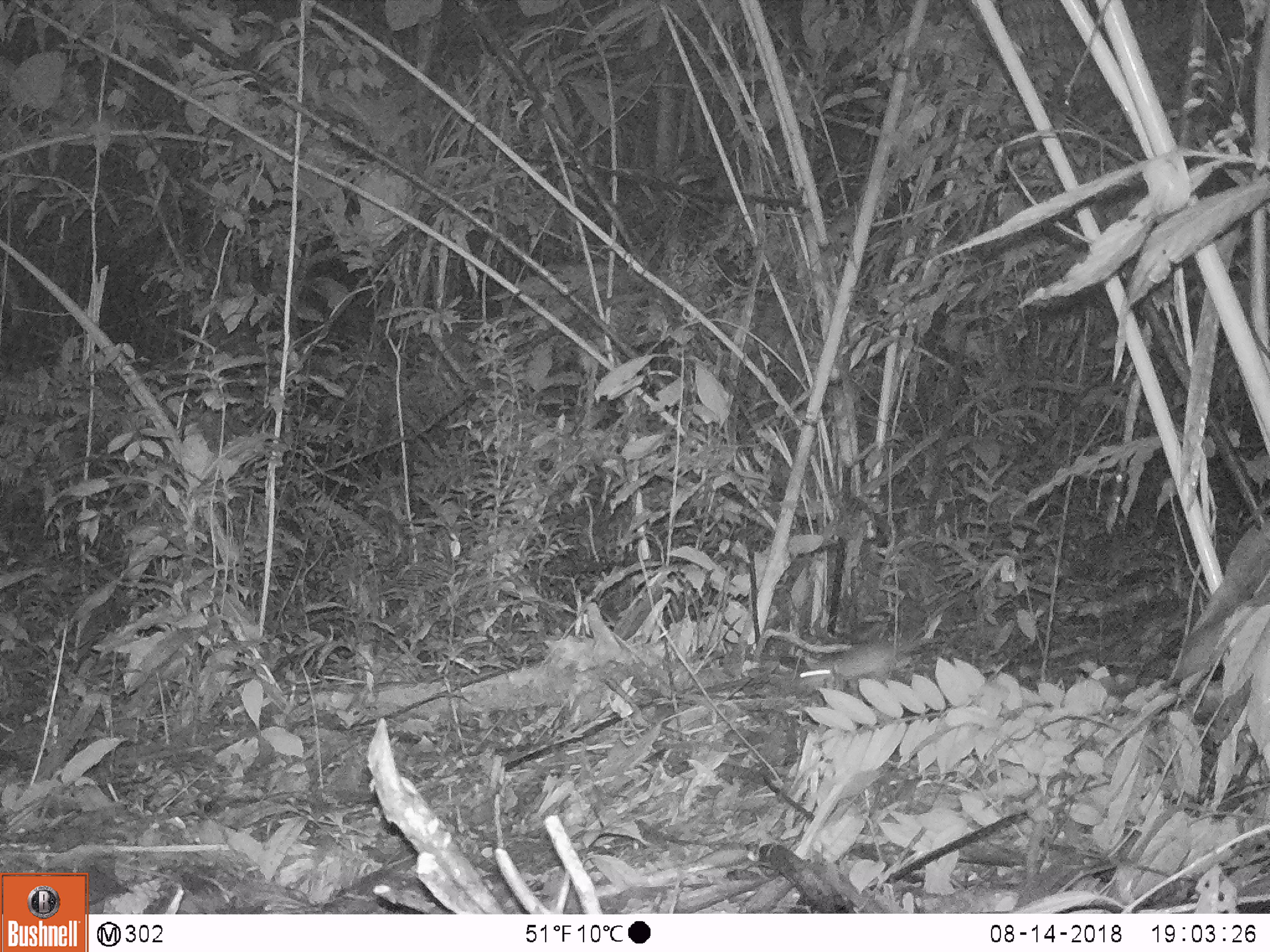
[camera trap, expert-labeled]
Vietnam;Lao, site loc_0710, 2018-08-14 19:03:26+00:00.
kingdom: Animalia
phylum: Chordata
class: Mammalia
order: Rodentia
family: Muridae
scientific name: Muridae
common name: old-world mice and rats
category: unidentified murid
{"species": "unidentified murid (old-world mice and rats) (Muridae)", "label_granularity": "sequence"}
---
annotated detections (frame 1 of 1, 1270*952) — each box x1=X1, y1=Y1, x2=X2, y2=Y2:
unidentified murid: x1=793, y1=635, x2=945, y2=699